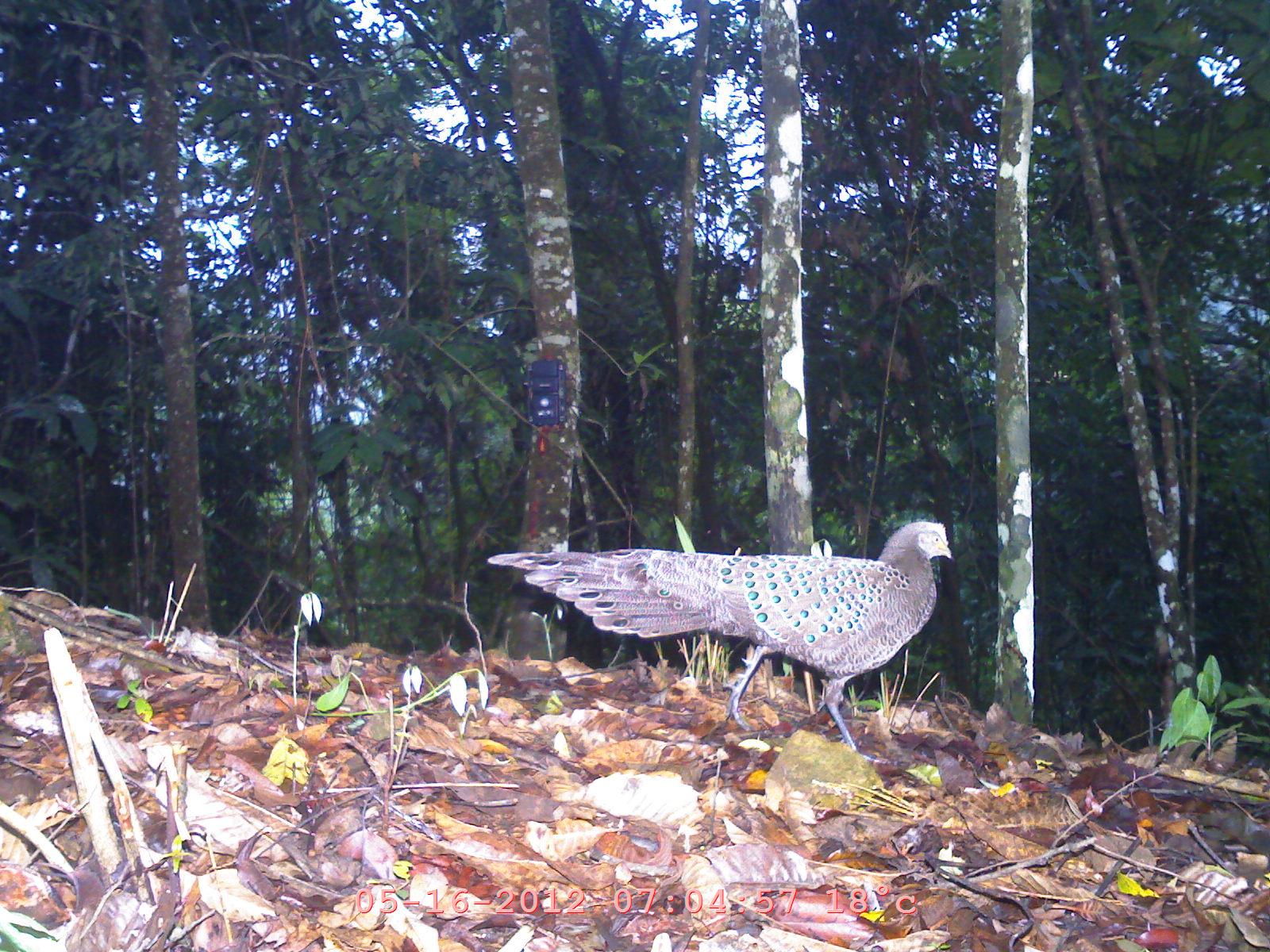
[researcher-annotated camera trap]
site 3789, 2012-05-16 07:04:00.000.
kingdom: Animalia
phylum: Chordata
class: Aves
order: Galliformes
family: Phasianidae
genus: Polyplectron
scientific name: Polyplectron bicalcaratum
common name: grey peacock-pheasant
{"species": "Polyplectron bicalcaratum (grey peacock-pheasant)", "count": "1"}